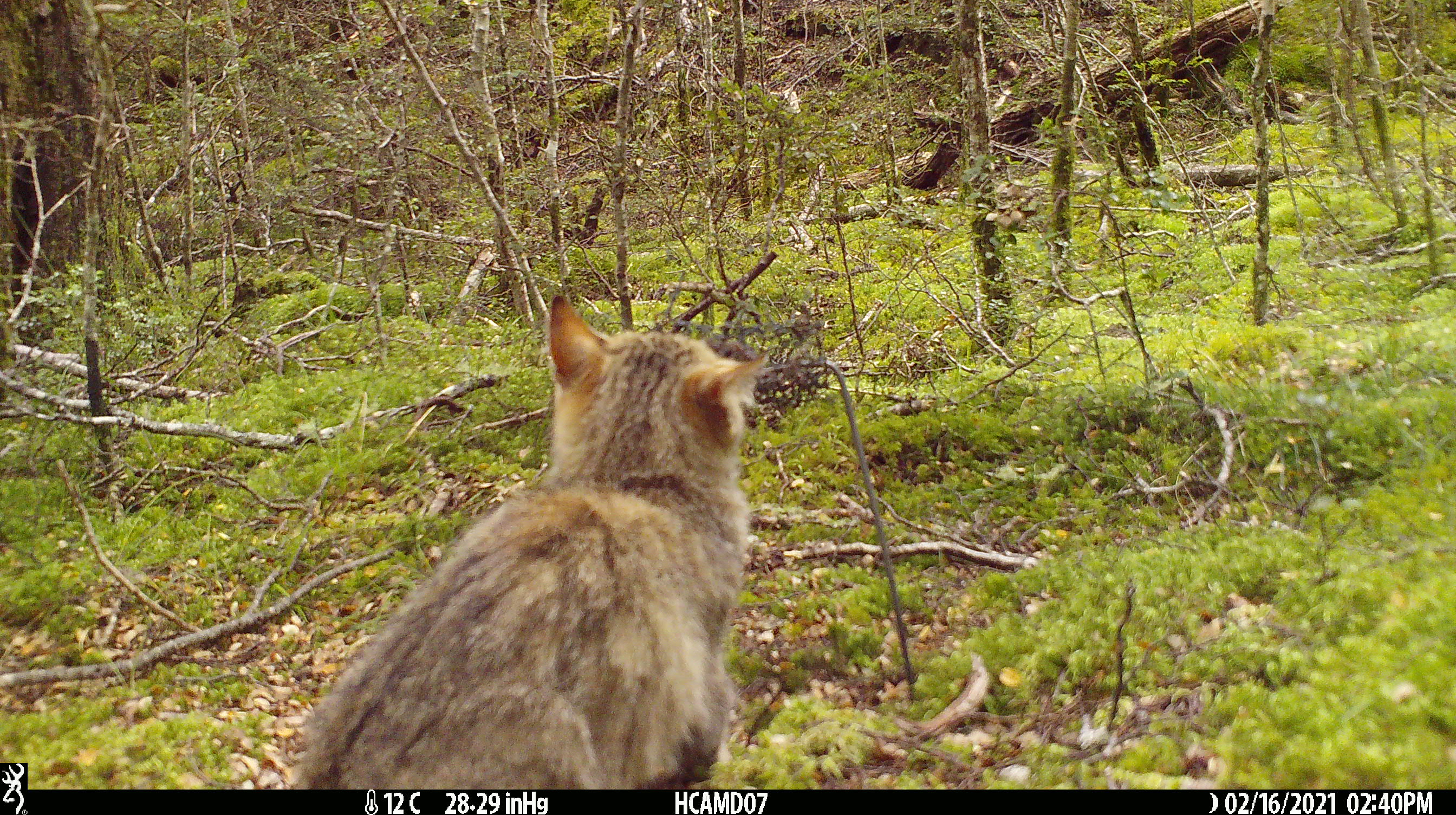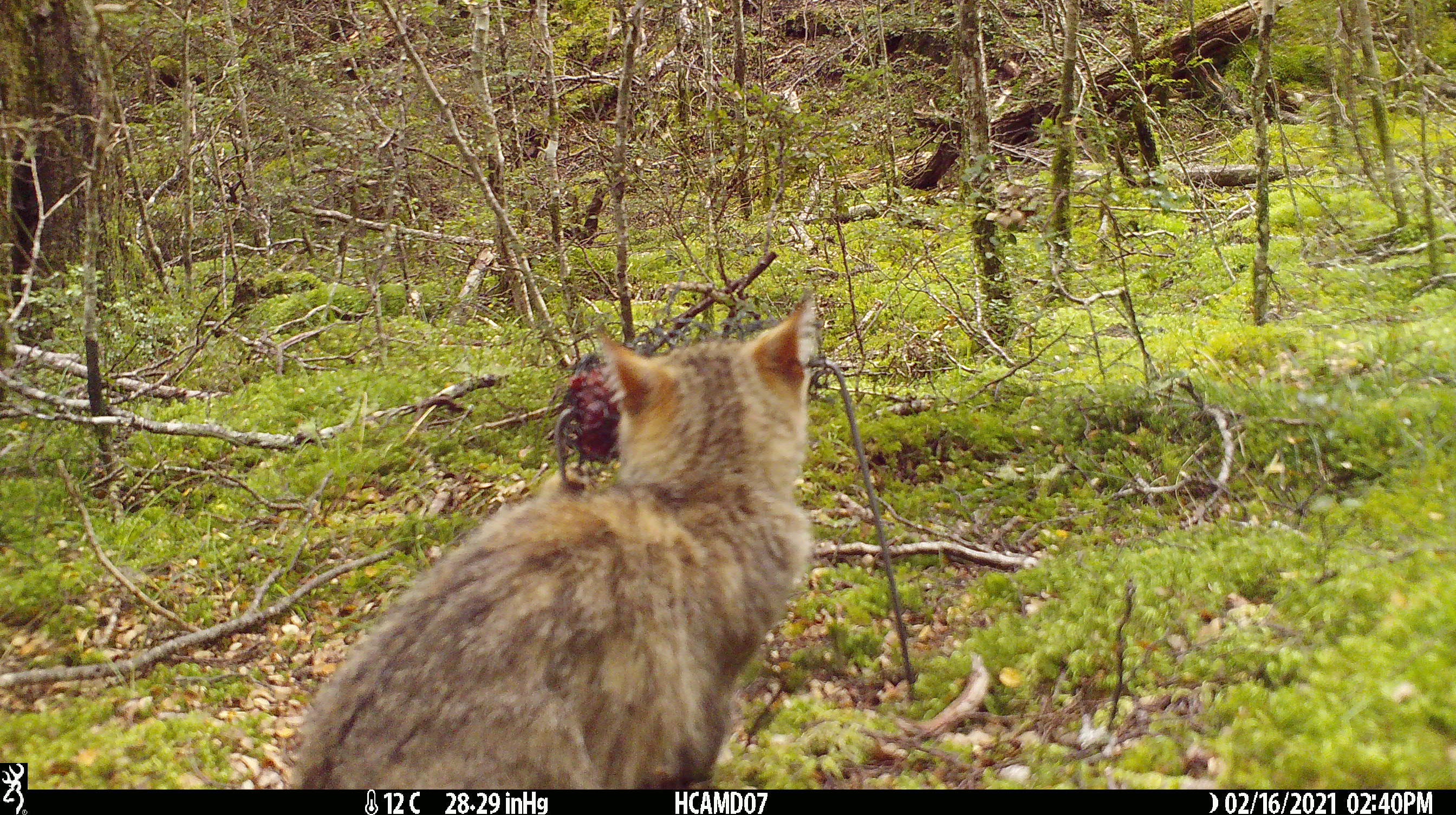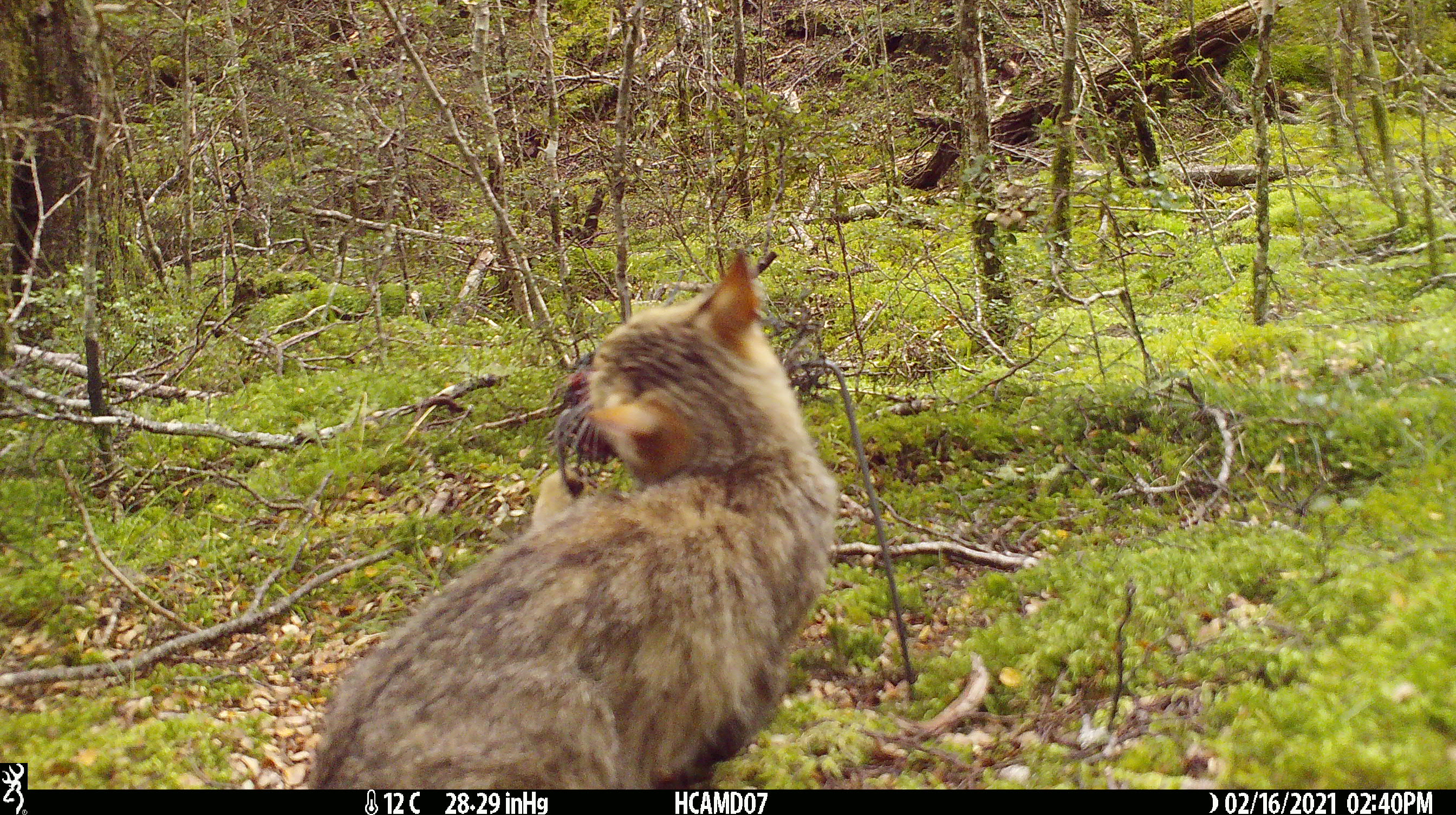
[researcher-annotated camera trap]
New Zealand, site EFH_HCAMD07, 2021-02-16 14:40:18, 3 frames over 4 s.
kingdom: Animalia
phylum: Chordata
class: Mammalia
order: Carnivora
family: Felidae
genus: Felis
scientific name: Felis catus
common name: domestic cat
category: cat